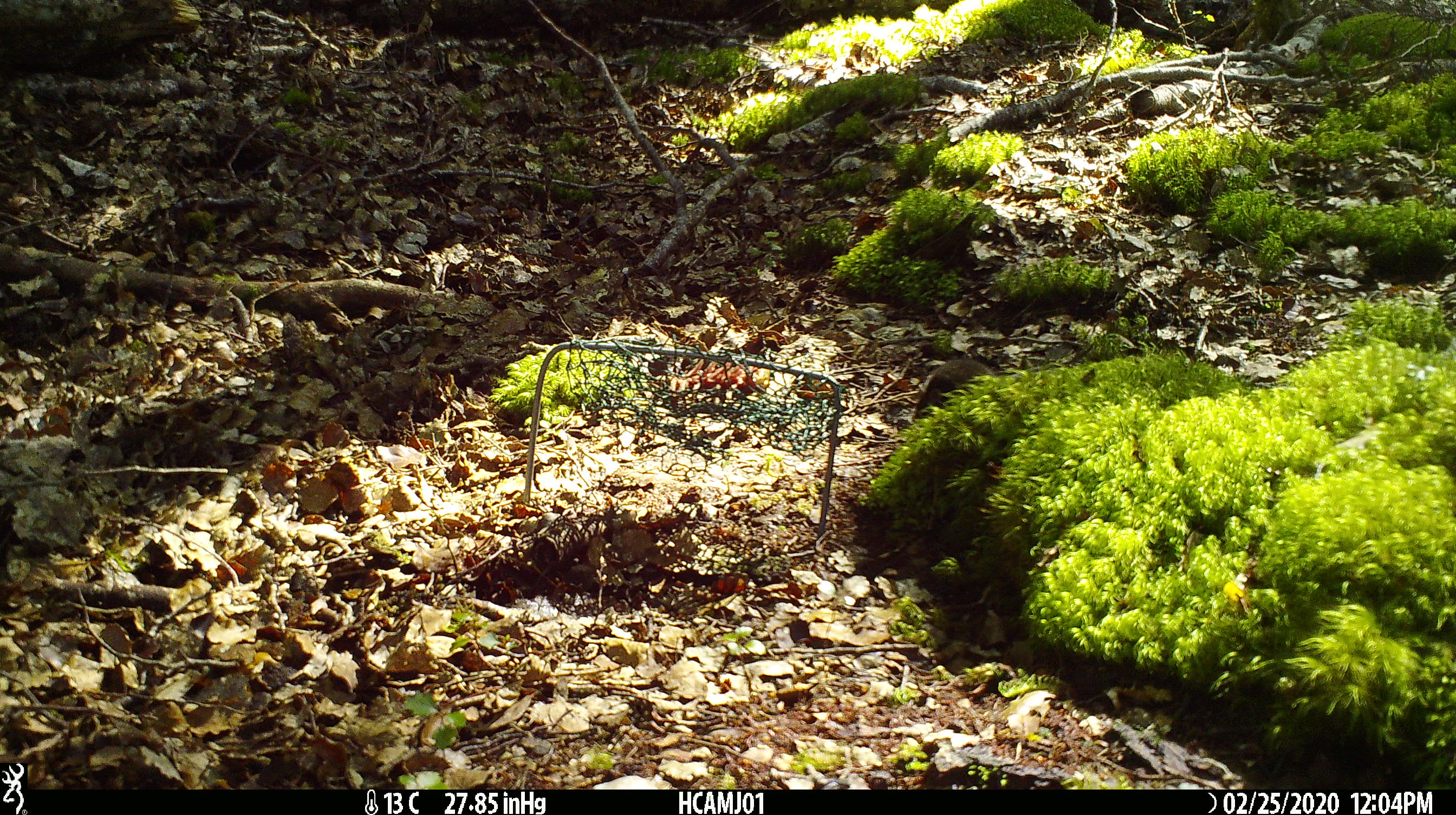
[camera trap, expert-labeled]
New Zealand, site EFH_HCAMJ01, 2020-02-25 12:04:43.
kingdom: Animalia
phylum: Chordata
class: Mammalia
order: Rodentia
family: Muridae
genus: Mus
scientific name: Mus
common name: mouse